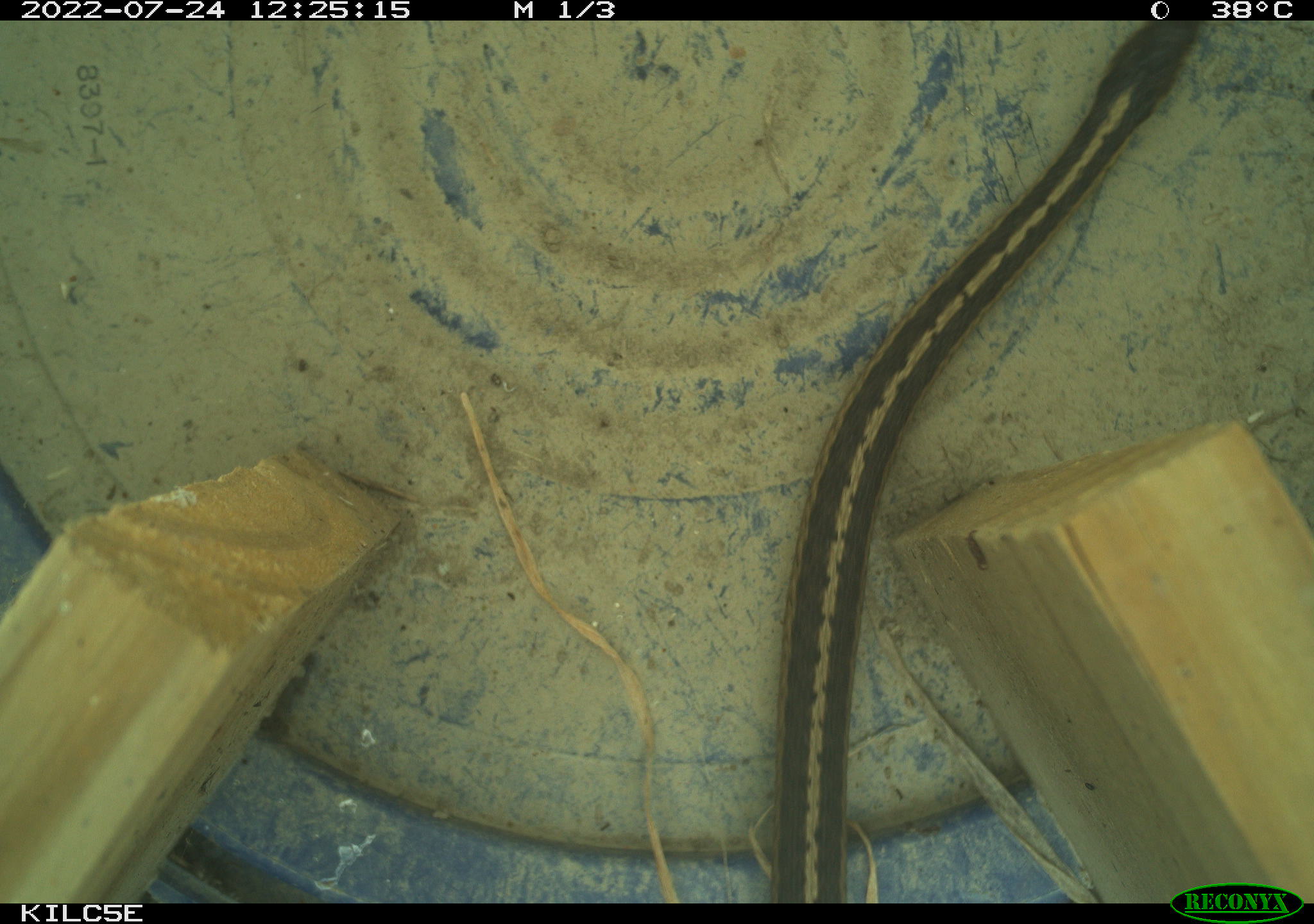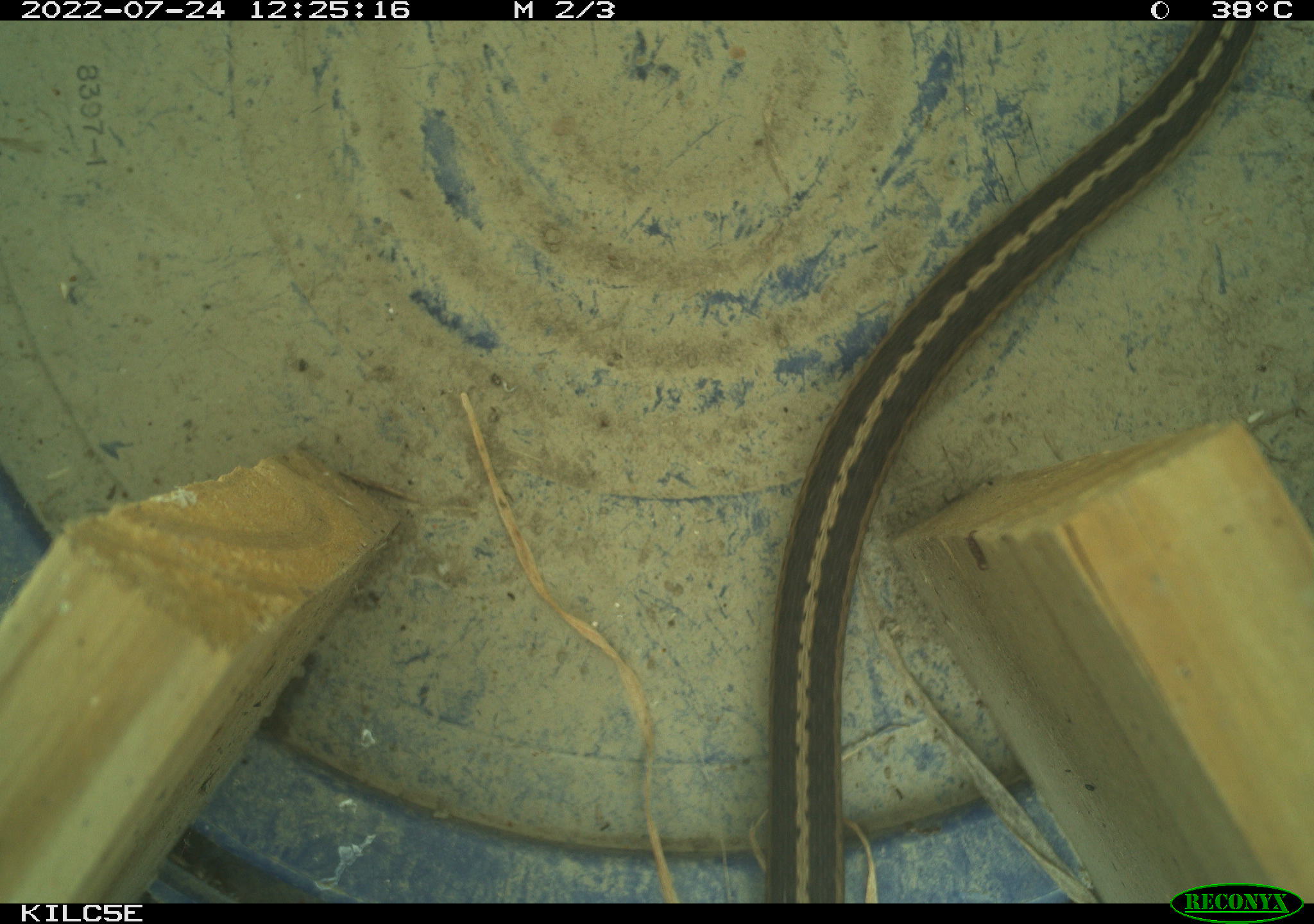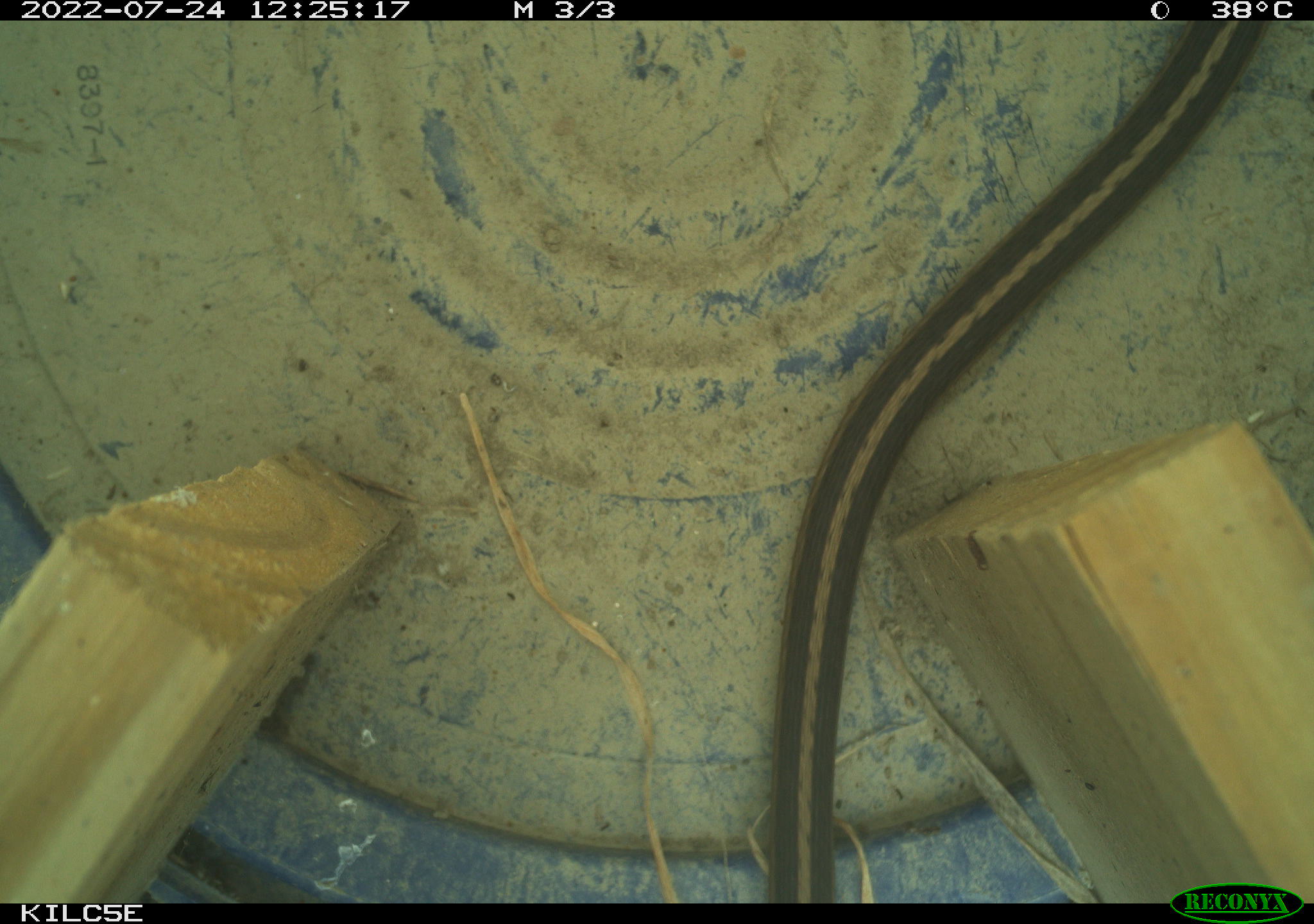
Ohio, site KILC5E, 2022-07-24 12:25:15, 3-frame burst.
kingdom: Animalia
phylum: Chordata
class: Reptilia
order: Squamata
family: Colubridae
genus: Thamnophis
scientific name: Thamnophis sirtalis sirtalis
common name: eastern gartersnake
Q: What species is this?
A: Eastern gartersnake (Thamnophis sirtalis sirtalis).